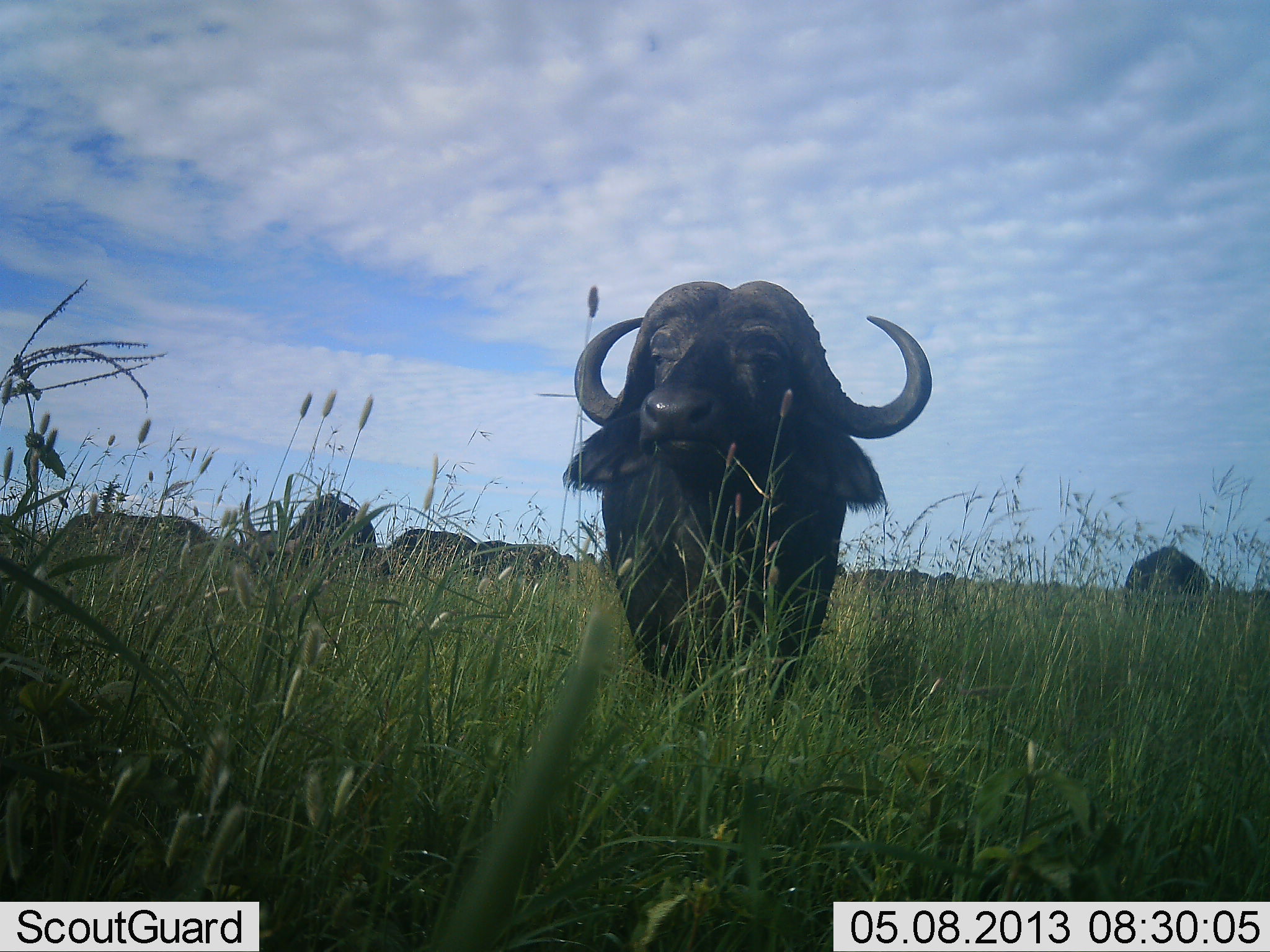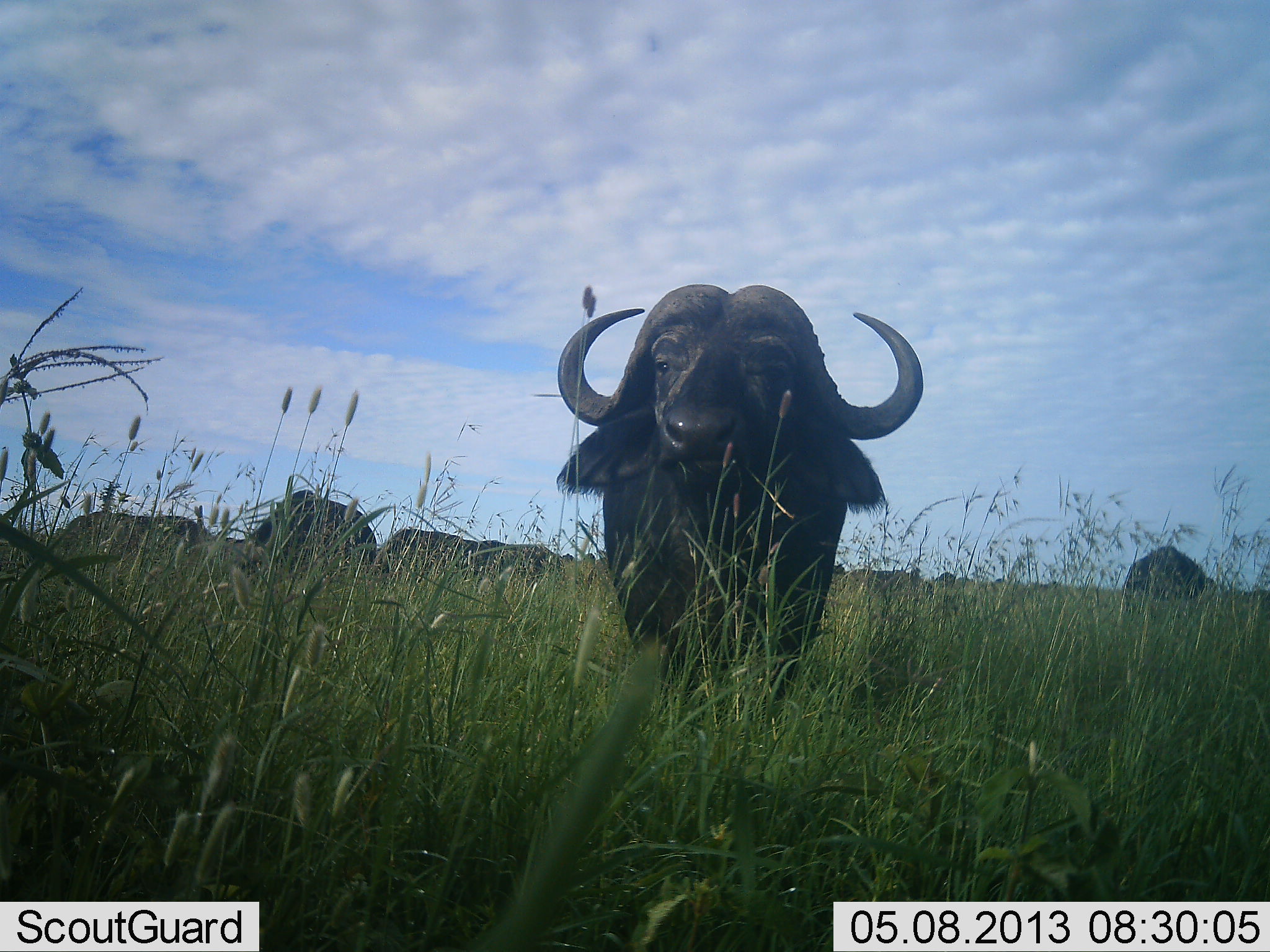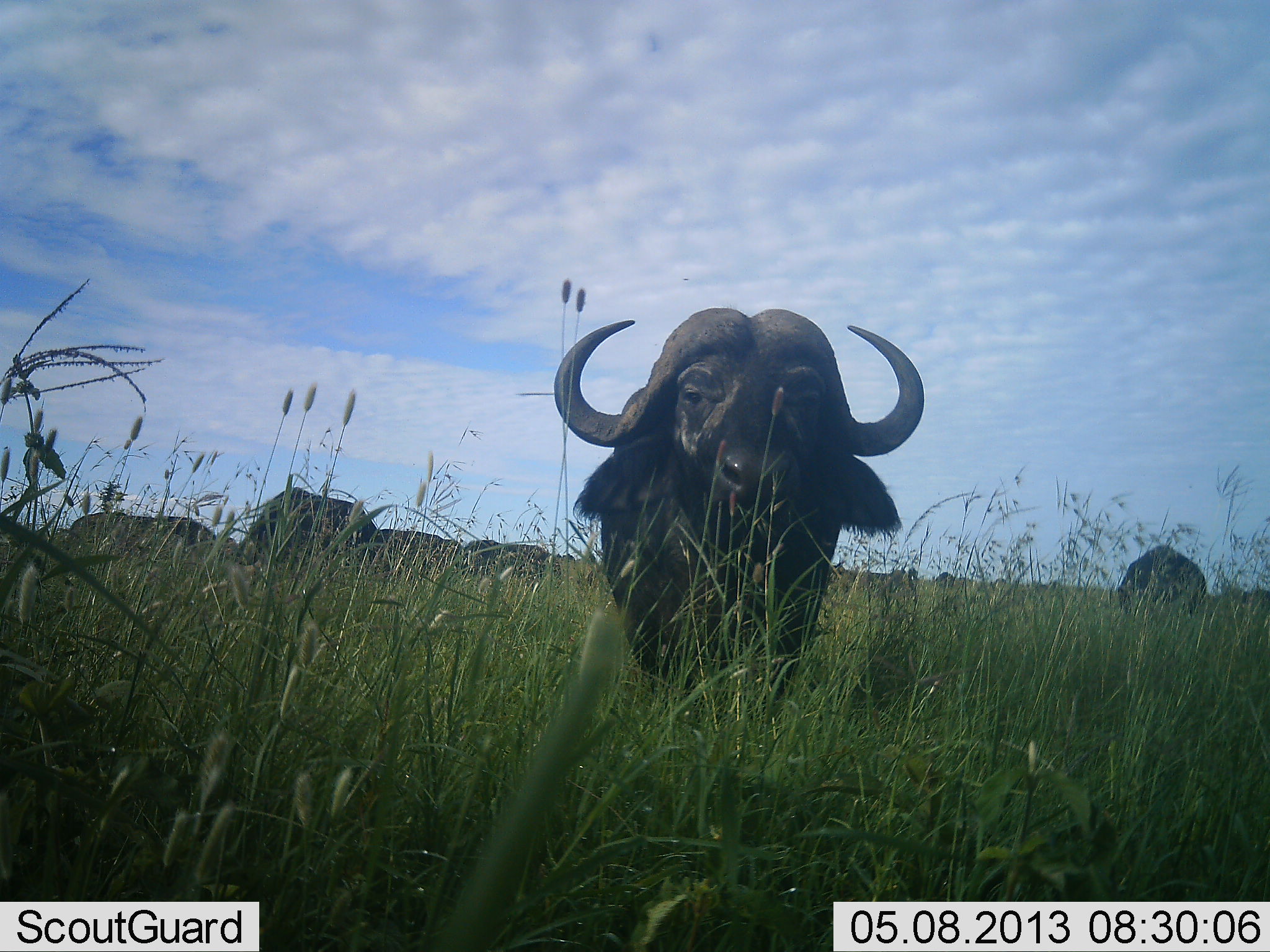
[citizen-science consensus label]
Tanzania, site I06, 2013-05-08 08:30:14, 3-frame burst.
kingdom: Animalia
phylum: Chordata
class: Mammalia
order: Artiodactyla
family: Bovidae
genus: Syncerus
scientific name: Syncerus caffer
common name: cape buffalo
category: buffalo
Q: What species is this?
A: Buffalo (cape buffalo) (Syncerus caffer).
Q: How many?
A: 6.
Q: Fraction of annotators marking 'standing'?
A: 72%.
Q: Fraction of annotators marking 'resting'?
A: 17%.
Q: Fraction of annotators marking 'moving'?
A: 28%.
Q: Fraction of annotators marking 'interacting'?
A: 7%.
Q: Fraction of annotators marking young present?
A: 0%.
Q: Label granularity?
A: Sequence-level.